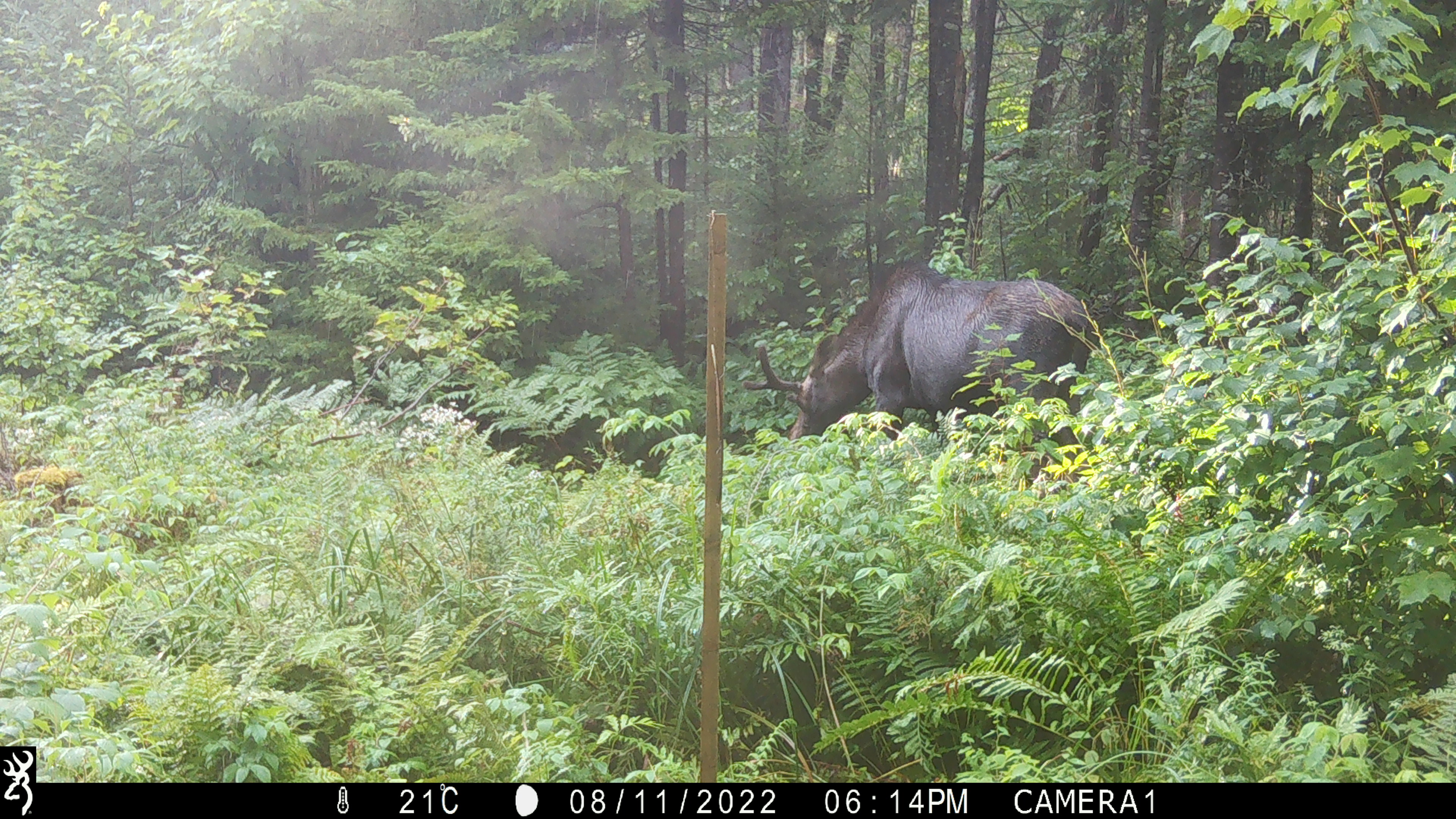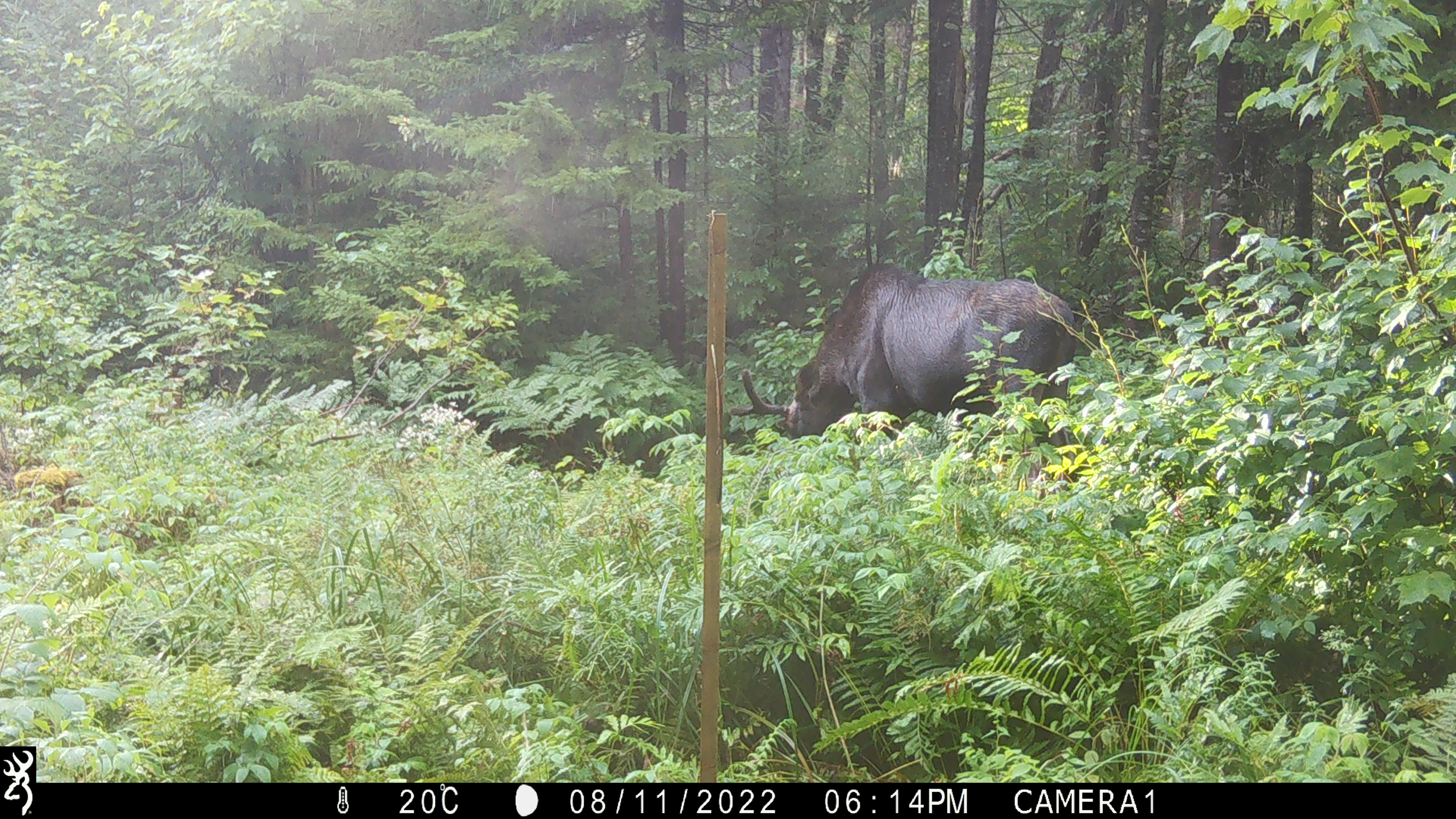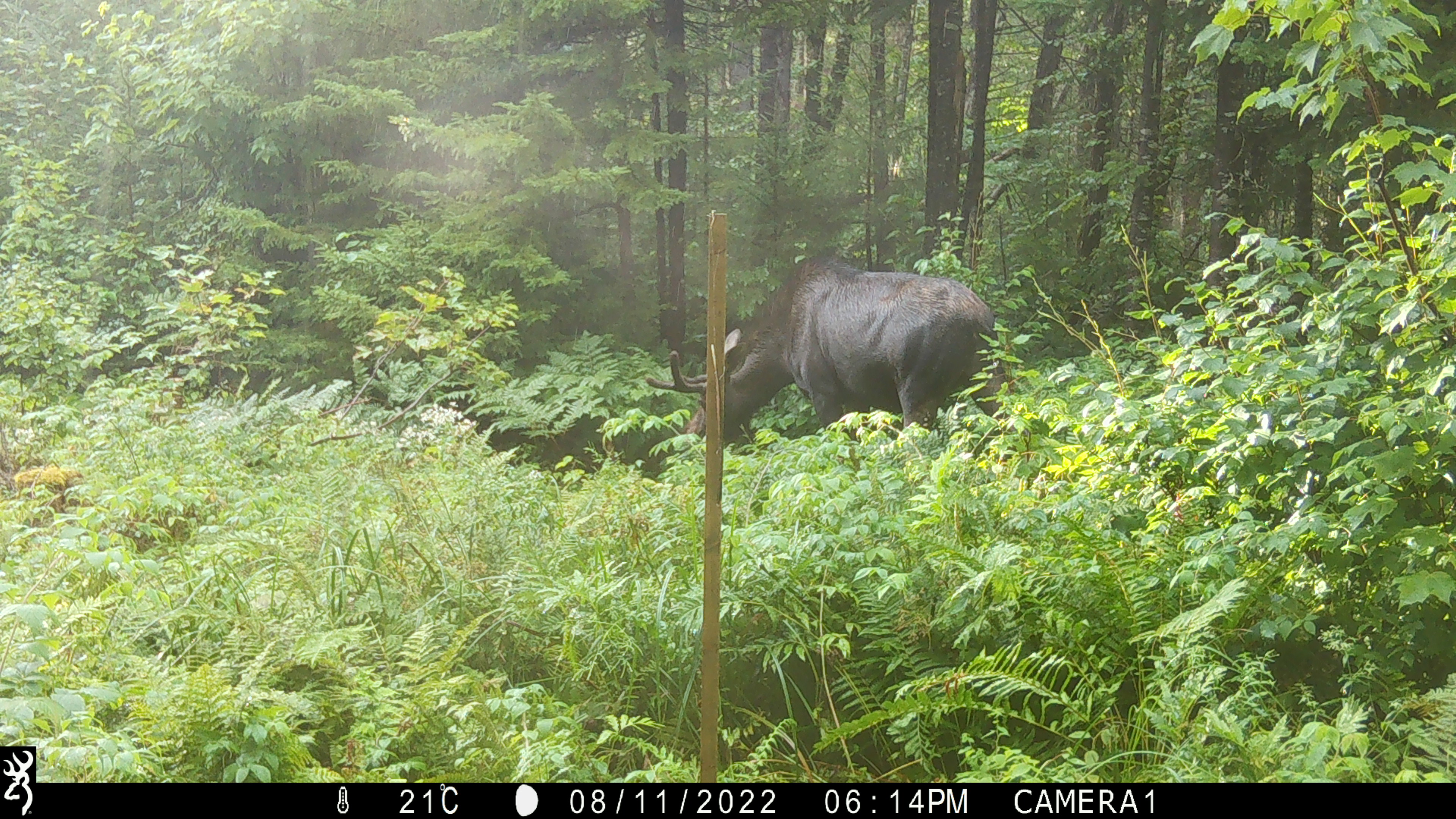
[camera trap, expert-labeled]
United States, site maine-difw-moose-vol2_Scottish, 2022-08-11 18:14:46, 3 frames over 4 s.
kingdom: Animalia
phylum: Chordata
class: Mammalia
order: Artiodactyla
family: Cervidae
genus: Alces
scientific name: Alces alces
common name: moose